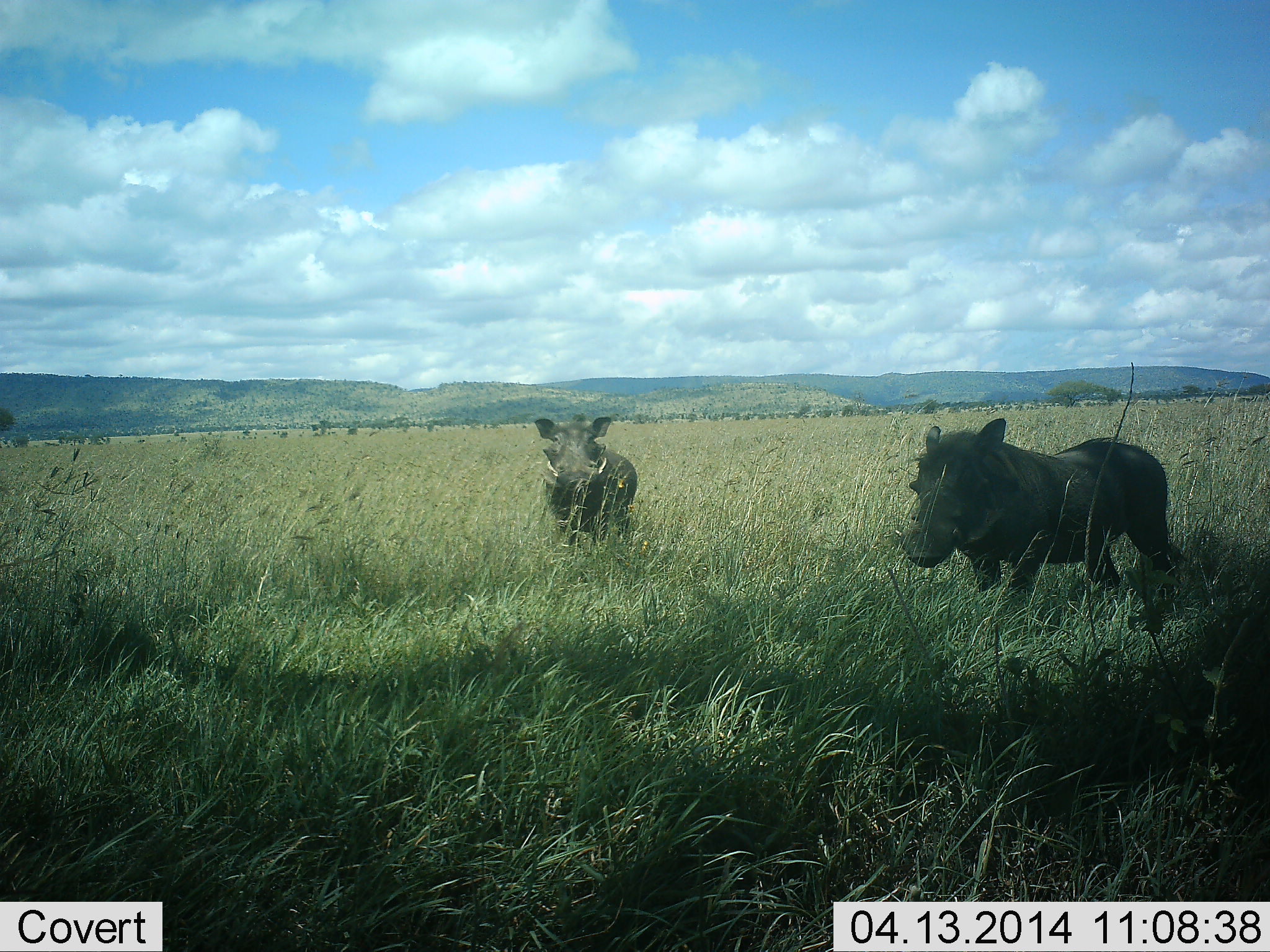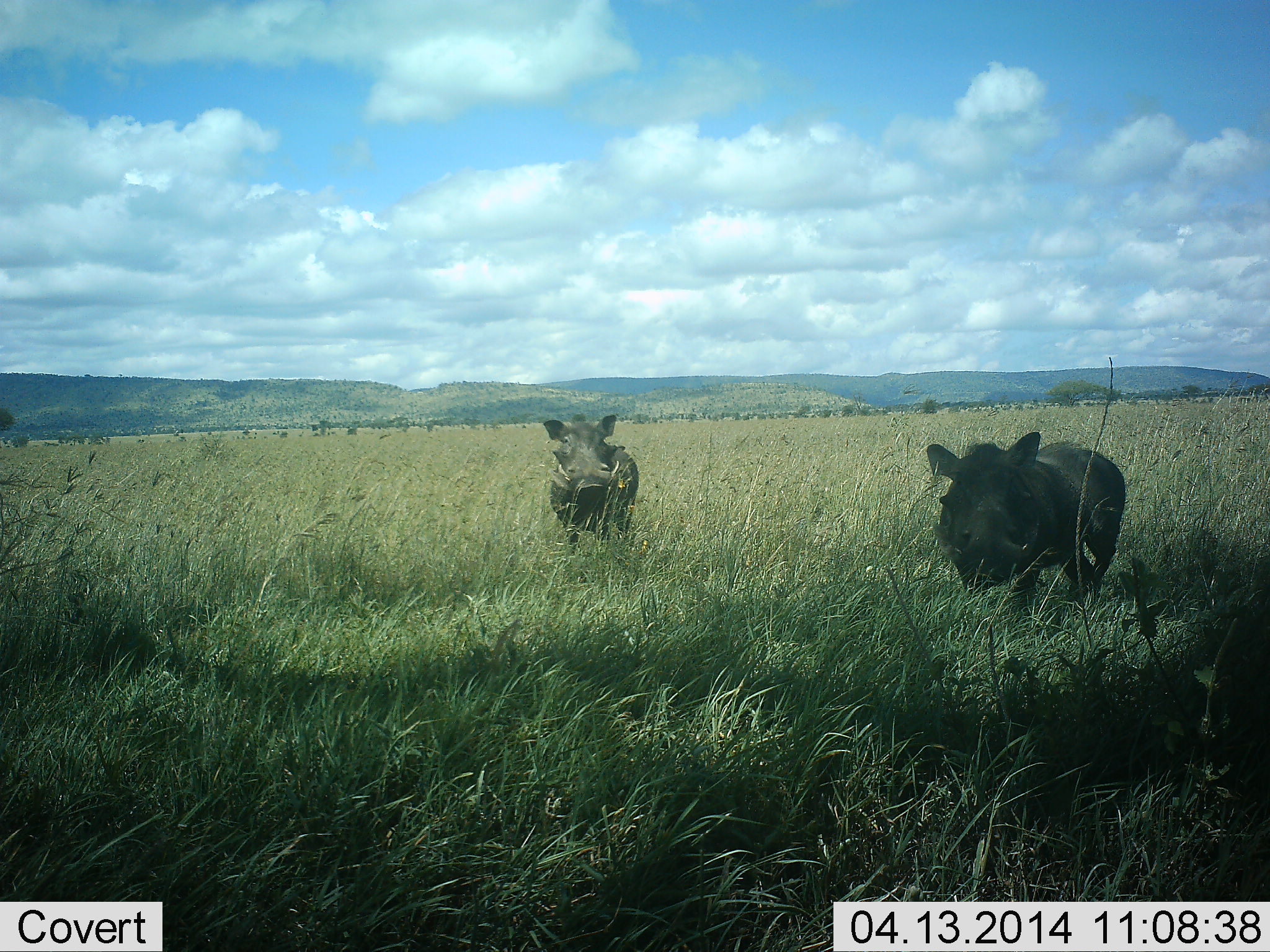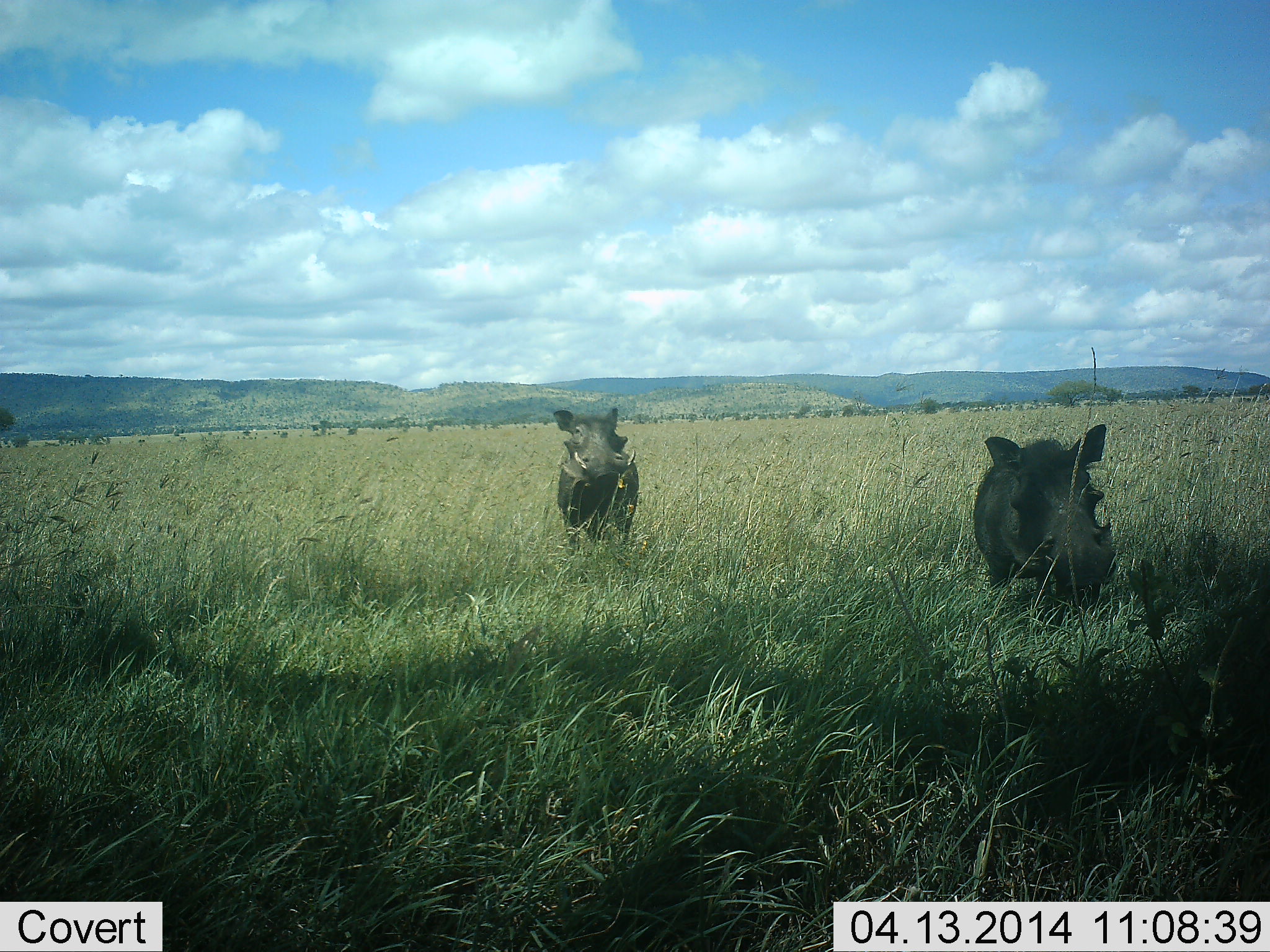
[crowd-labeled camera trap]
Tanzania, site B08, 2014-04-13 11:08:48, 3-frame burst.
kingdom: Animalia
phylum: Chordata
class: Mammalia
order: Artiodactyla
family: Suidae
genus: Phacochoerus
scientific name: Phacochoerus africanus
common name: warthog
Warthog (Phacochoerus africanus), count 2. Behavior (volunteer vote fractions): standing 70%, resting 0%, moving 30%, interacting 0%. Young present (vote fraction): 0%. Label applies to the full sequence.